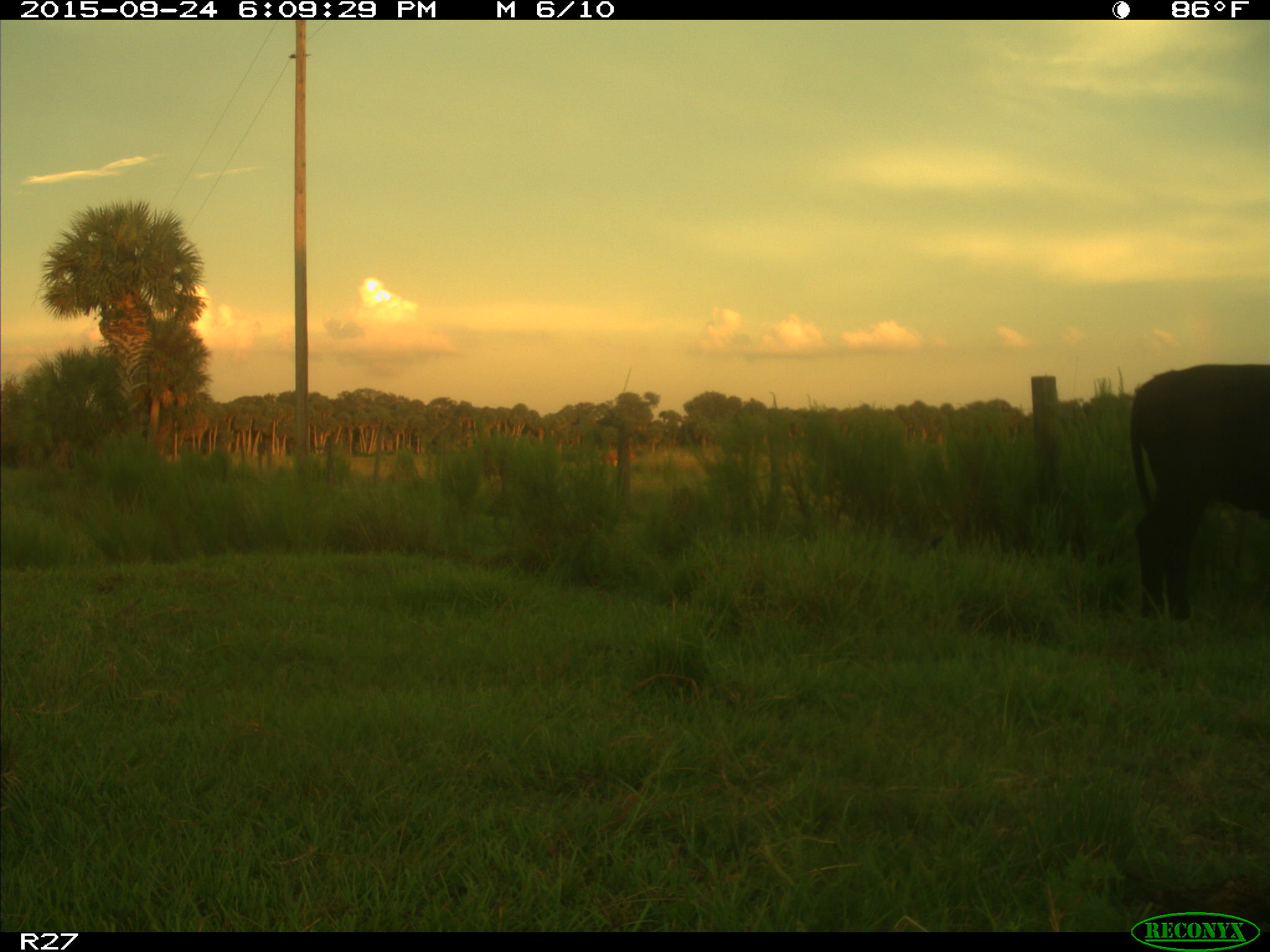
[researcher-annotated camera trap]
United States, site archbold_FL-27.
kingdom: Animalia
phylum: Chordata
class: Mammalia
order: Artiodactyla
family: Bovidae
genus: Bos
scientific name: Bos taurus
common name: domestic cow